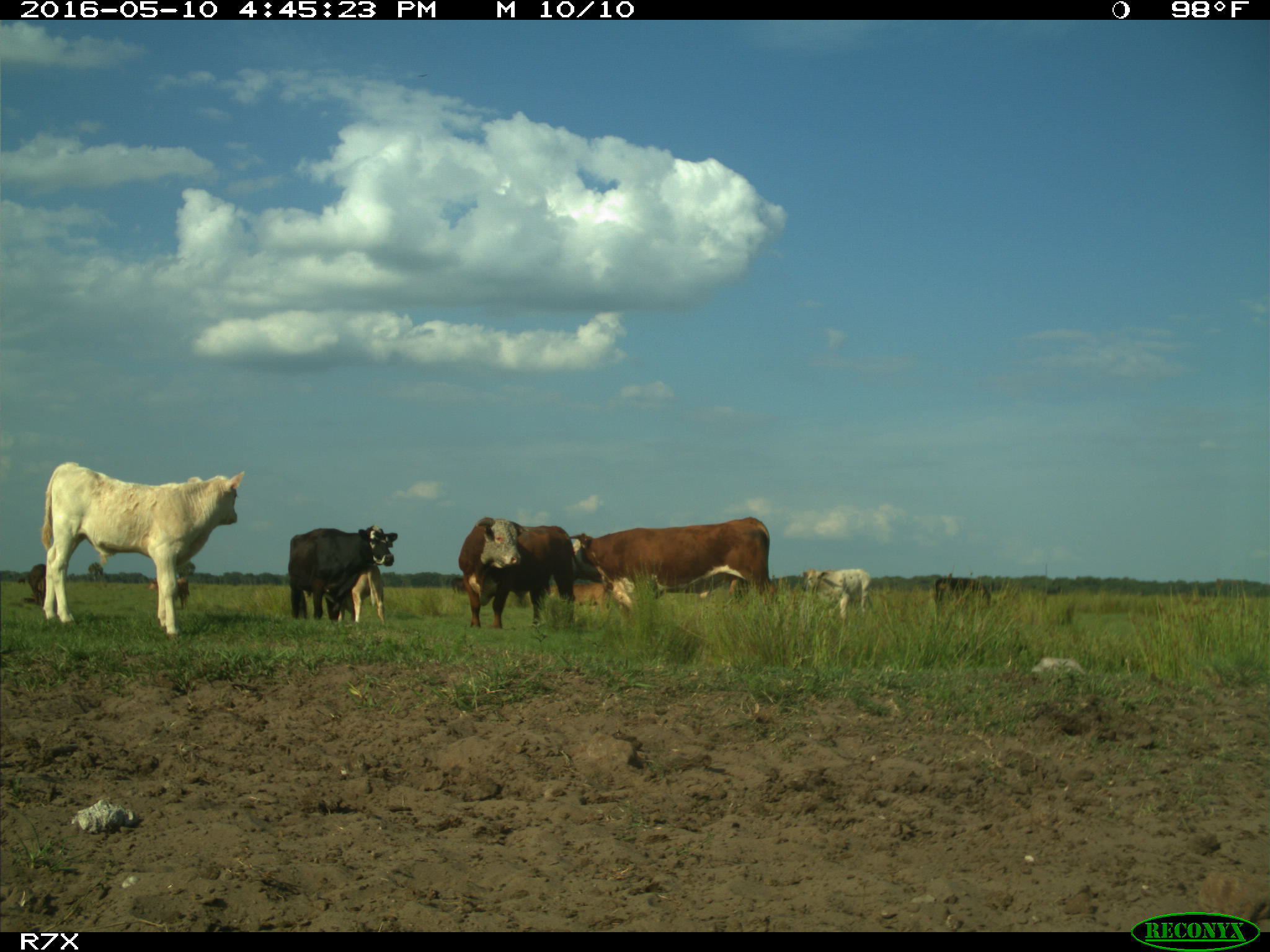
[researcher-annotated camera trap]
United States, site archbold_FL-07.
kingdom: Animalia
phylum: Chordata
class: Mammalia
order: Artiodactyla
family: Bovidae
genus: Bos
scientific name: Bos taurus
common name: domestic cow